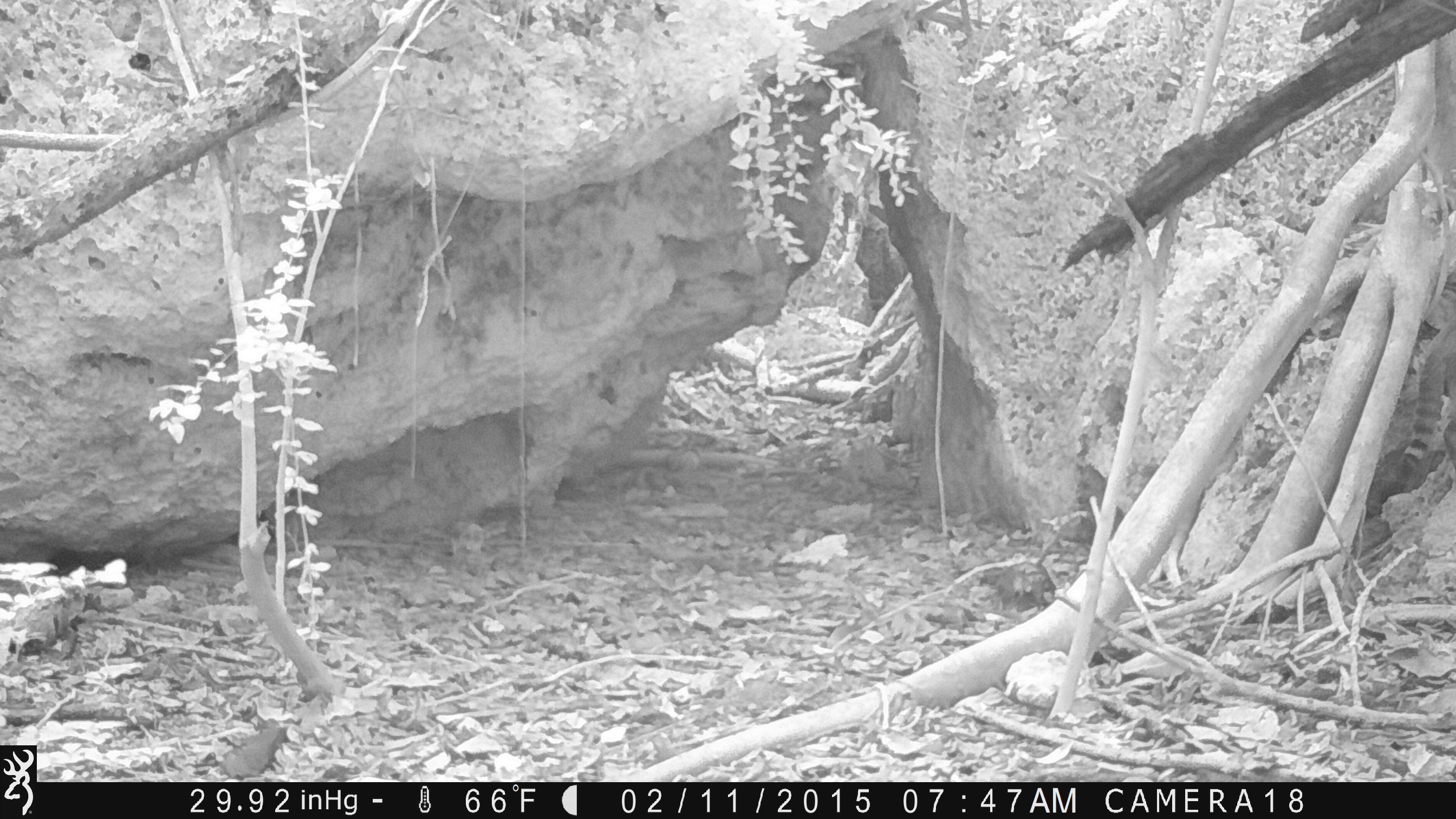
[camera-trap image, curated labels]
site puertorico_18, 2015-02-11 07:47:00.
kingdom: Animalia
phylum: Chordata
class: Mammalia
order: Carnivora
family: Felidae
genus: Felis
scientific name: Felis catus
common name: cat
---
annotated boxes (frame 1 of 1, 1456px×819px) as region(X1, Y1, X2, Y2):
cat: region(1396, 319, 1456, 487)